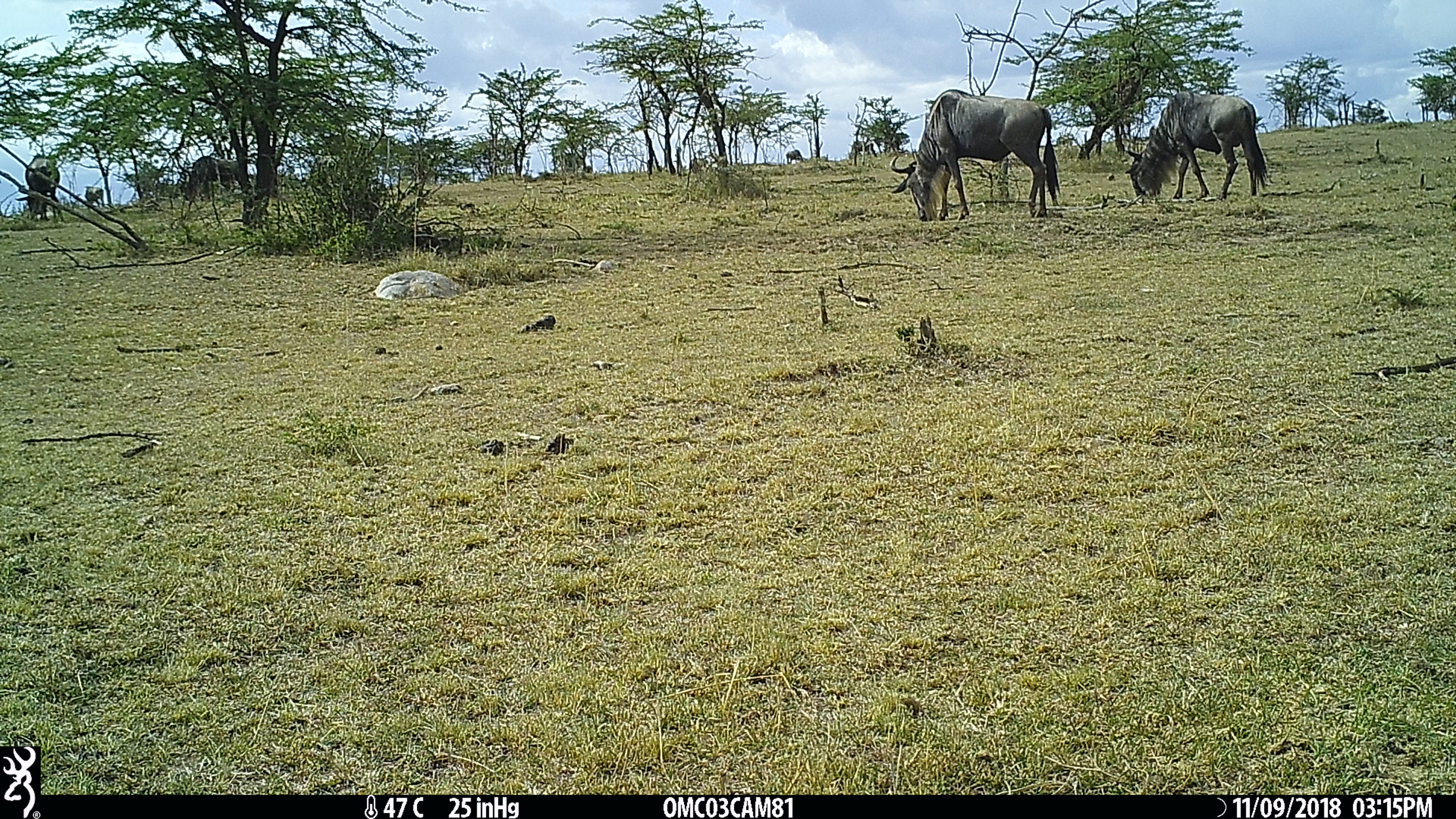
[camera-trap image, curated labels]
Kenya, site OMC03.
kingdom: Animalia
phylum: Chordata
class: Mammalia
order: Artiodactyla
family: Bovidae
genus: Connochaetes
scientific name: Connochaetes taurinus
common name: blue wildebeest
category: wildebeest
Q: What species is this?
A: Wildebeest (blue wildebeest) (Connochaetes taurinus).